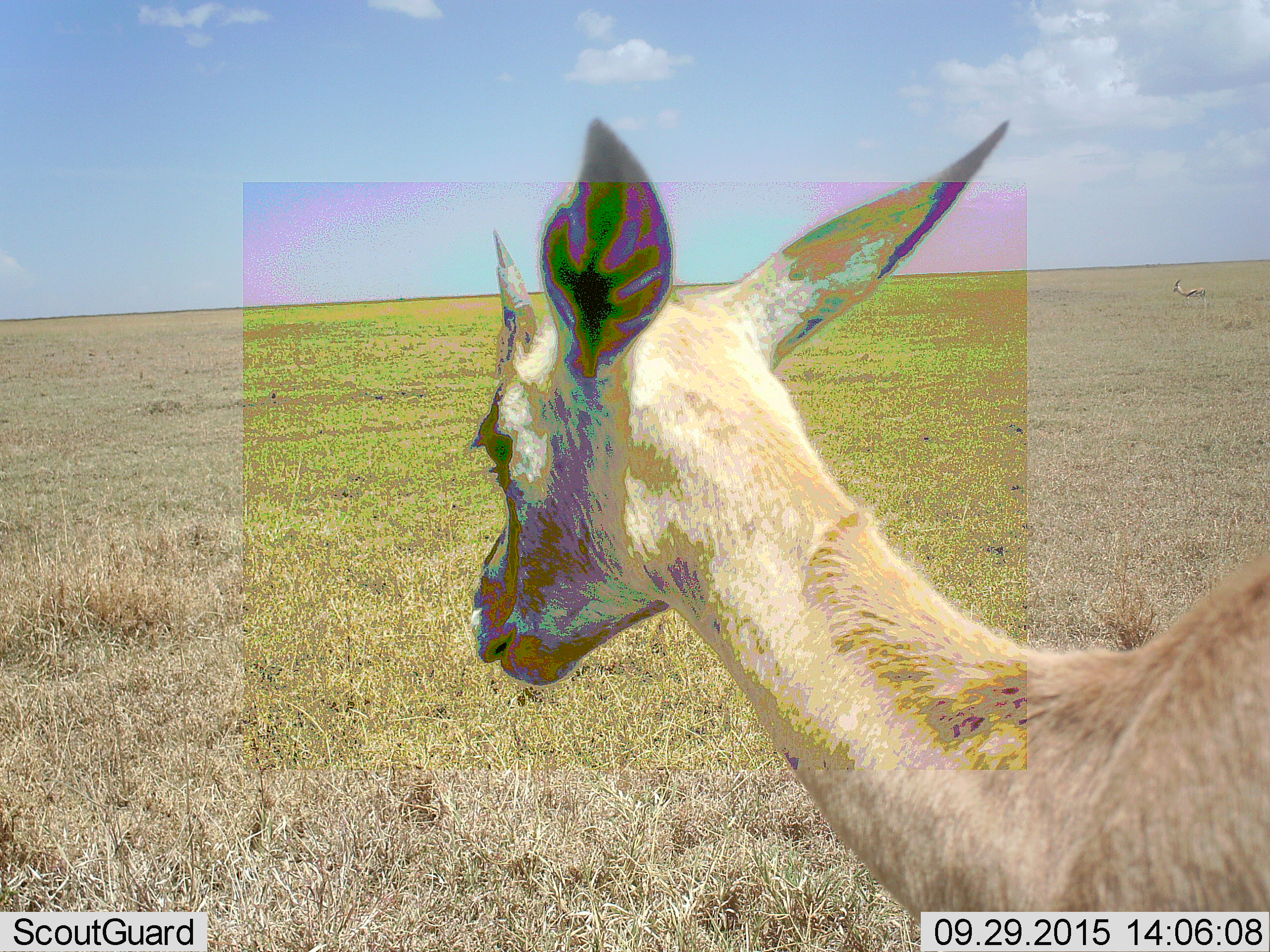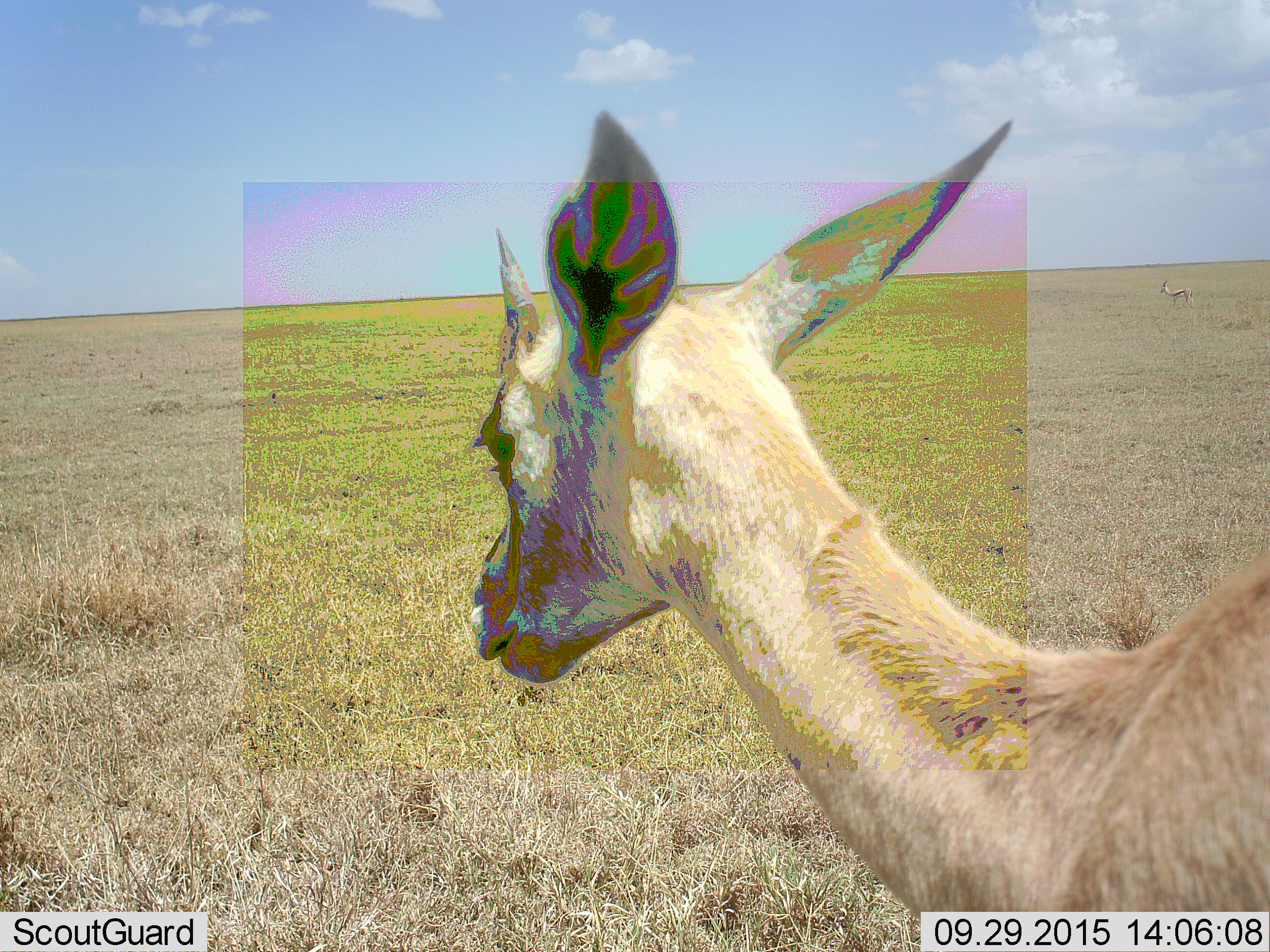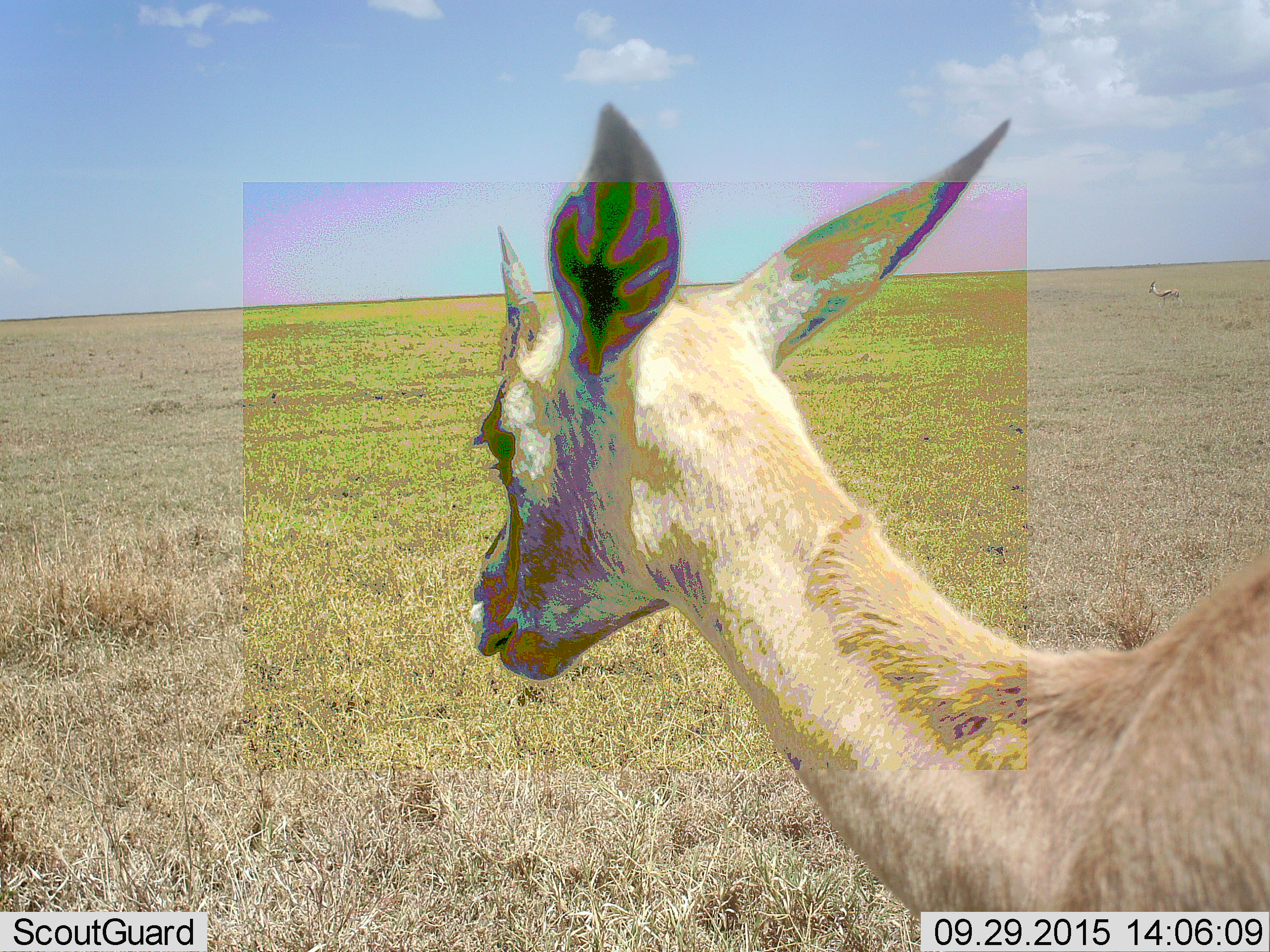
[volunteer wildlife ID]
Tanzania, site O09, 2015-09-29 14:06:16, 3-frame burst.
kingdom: Animalia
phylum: Chordata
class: Mammalia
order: Artiodactyla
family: Bovidae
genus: Eudorcas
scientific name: Eudorcas thomsonii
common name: thomson's gazelle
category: gazellethomsons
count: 2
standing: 100%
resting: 0%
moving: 67%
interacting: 0%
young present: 0%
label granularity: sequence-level